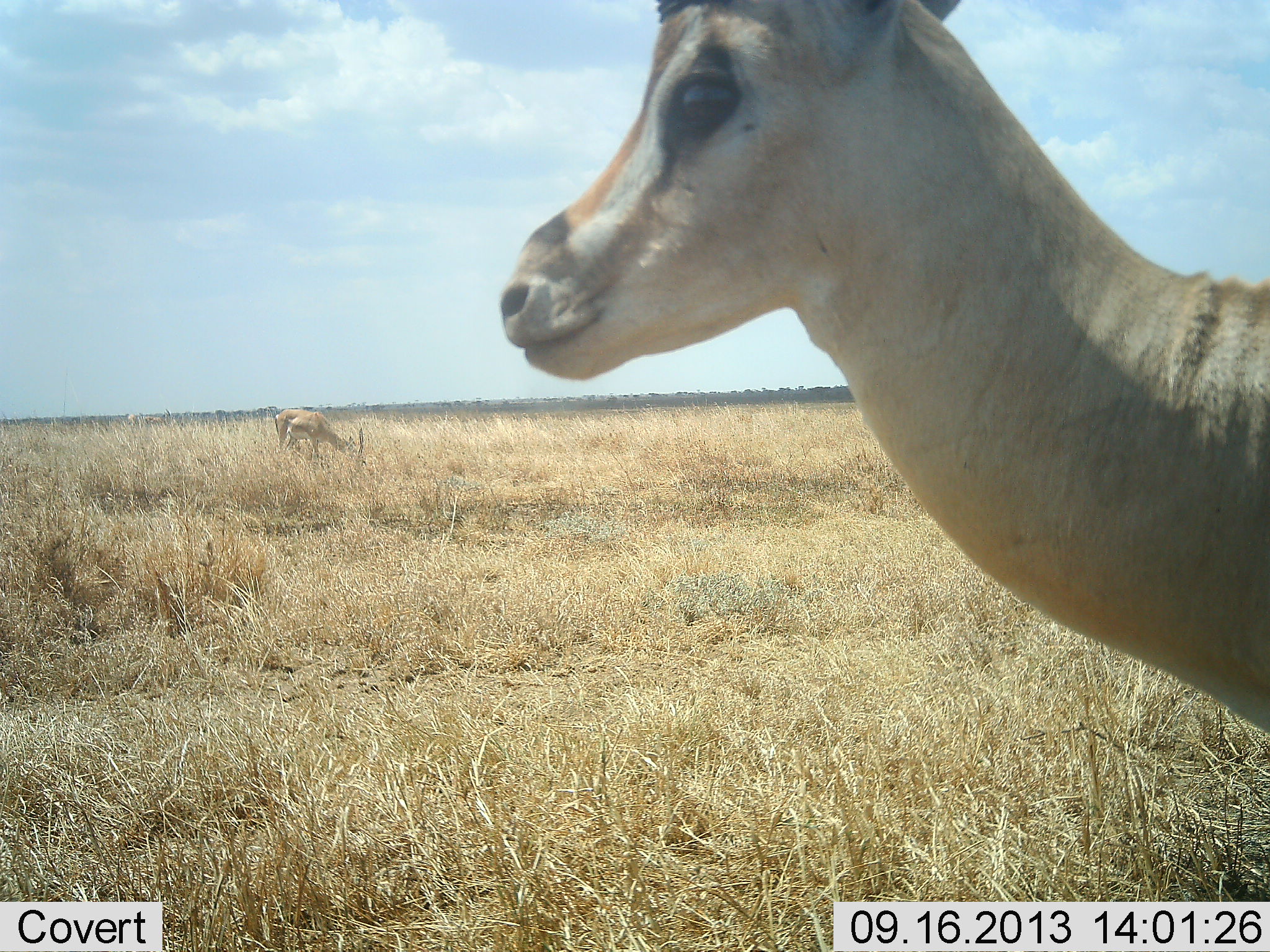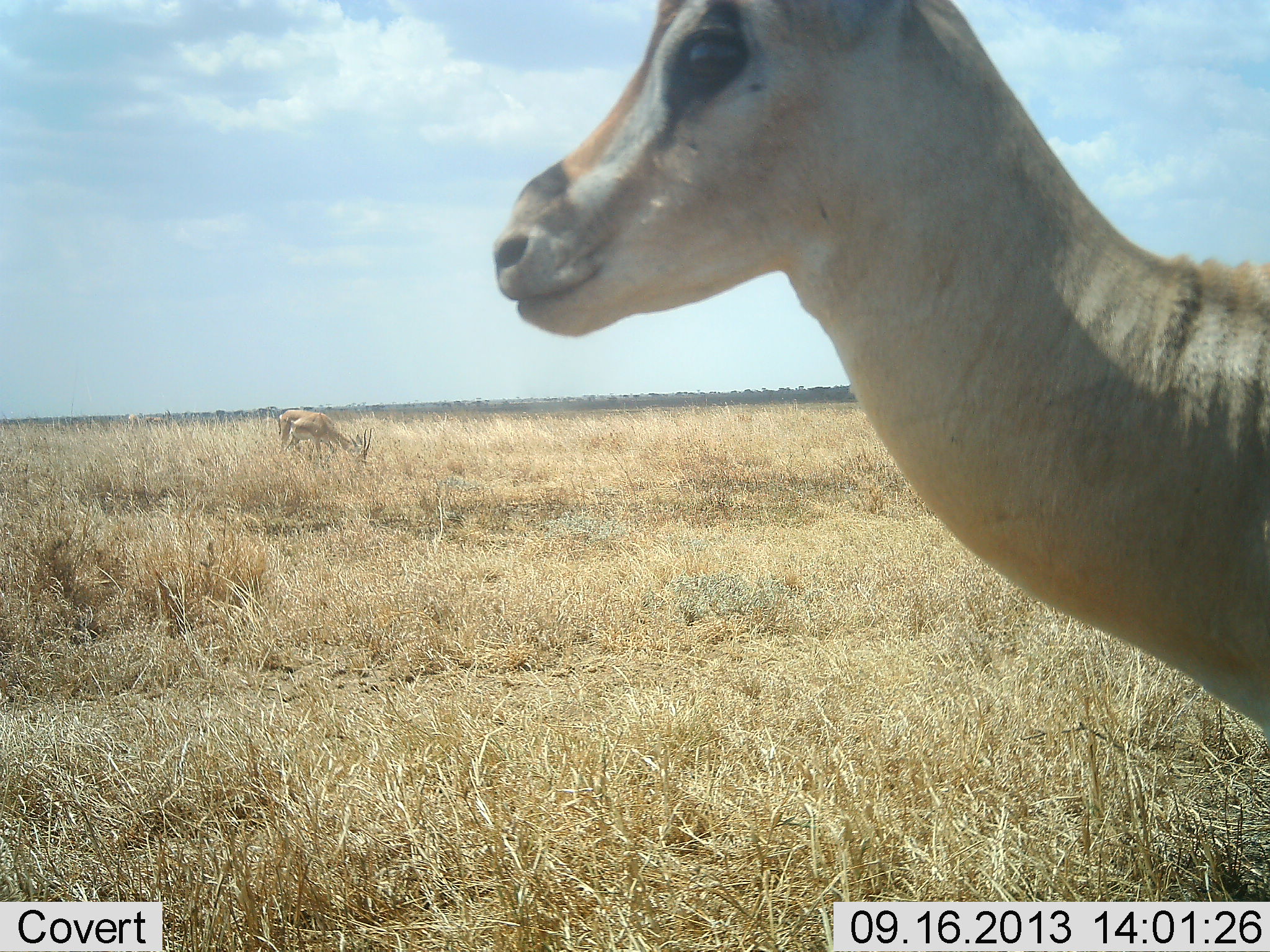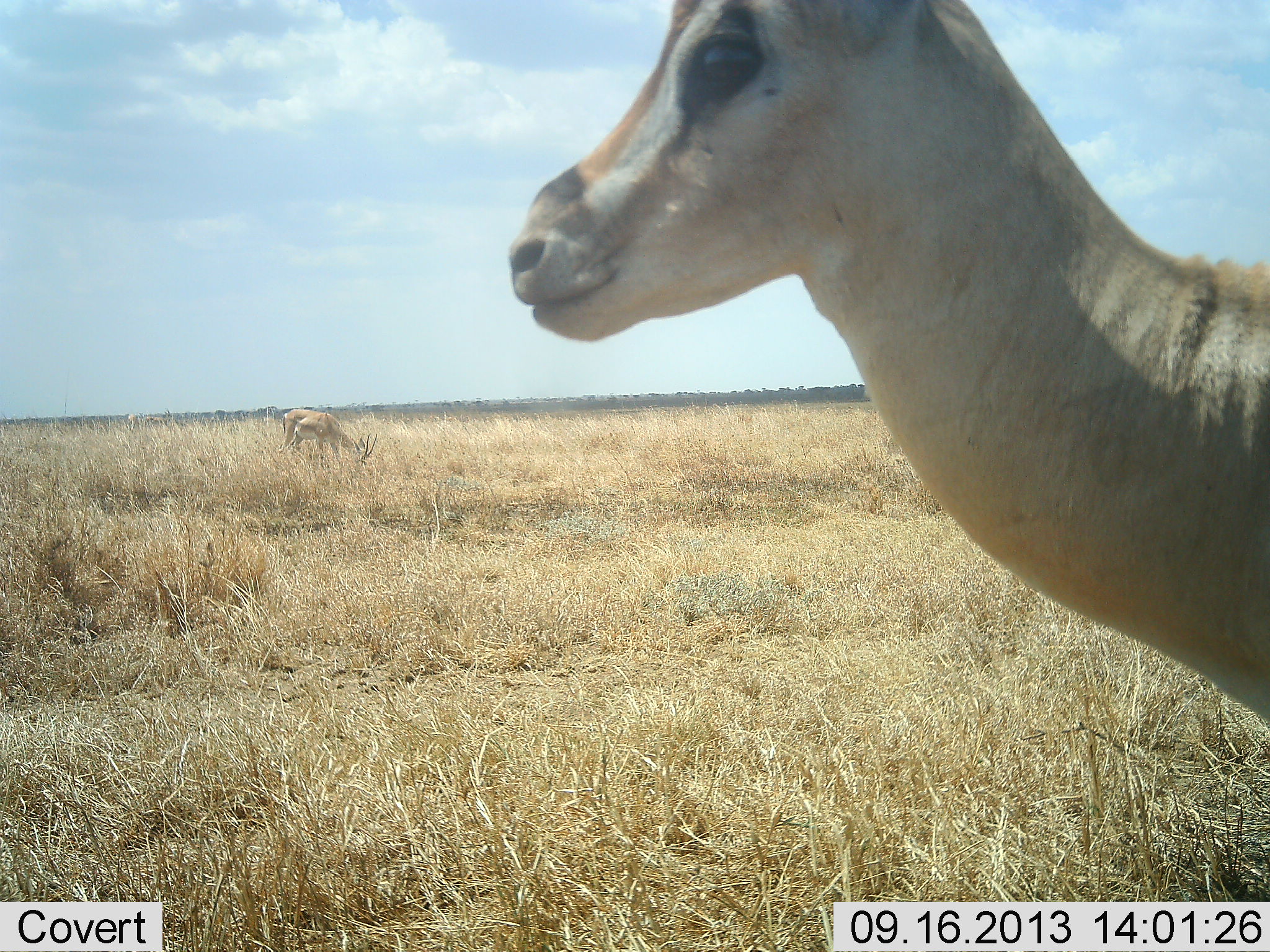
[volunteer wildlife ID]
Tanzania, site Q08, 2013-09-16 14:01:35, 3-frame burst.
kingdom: Animalia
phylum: Chordata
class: Mammalia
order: Artiodactyla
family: Bovidae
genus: Nanger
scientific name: Nanger granti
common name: grant's gazelle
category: gazellegrants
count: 2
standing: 79%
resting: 0%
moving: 7%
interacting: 0%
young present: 0%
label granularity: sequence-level